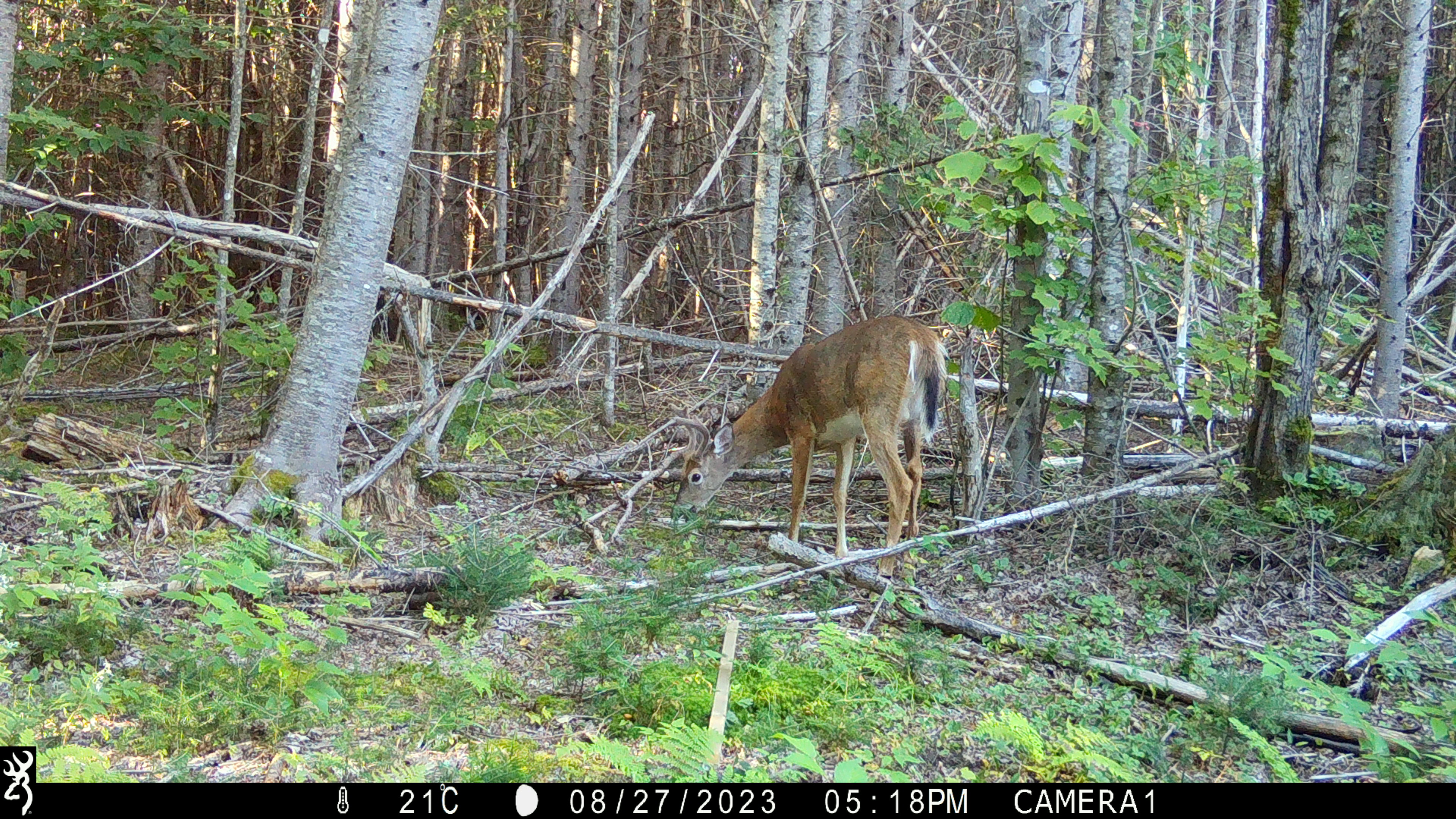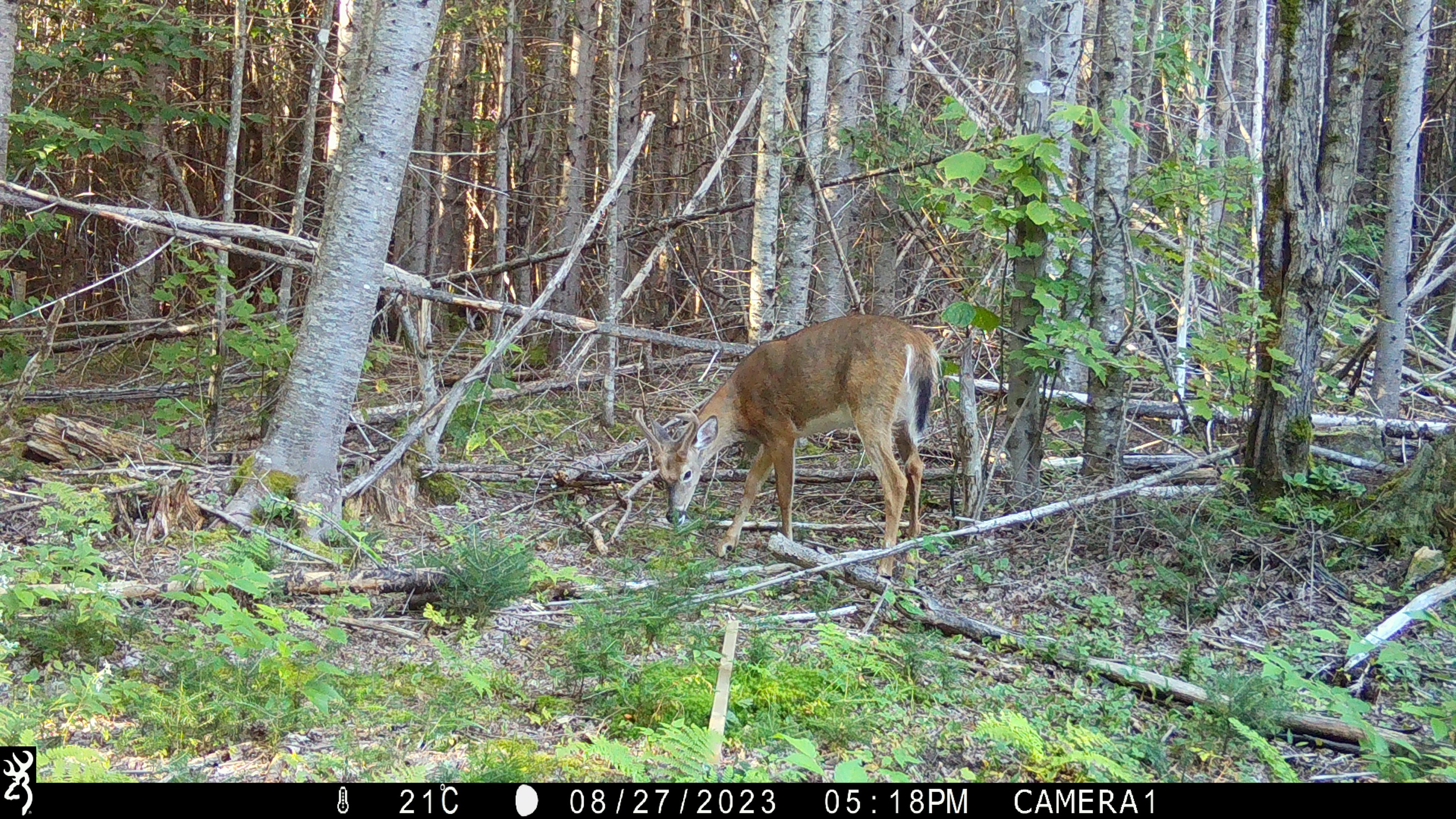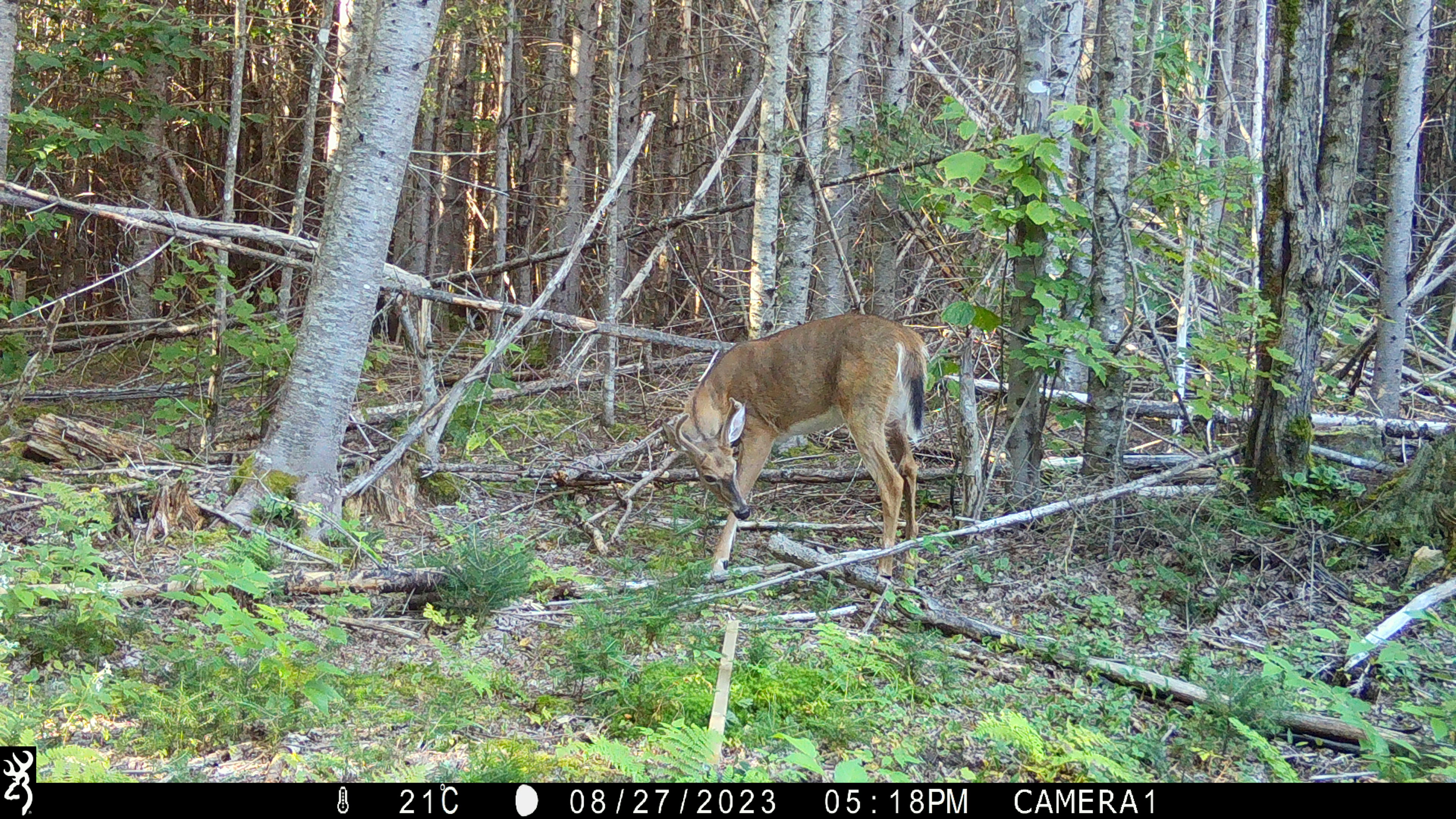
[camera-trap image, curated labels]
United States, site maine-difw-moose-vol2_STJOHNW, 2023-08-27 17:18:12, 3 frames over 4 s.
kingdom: Animalia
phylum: Chordata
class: Mammalia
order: Artiodactyla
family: Cervidae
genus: Odocoileus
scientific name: Odocoileus virginianus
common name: white-tailed deer